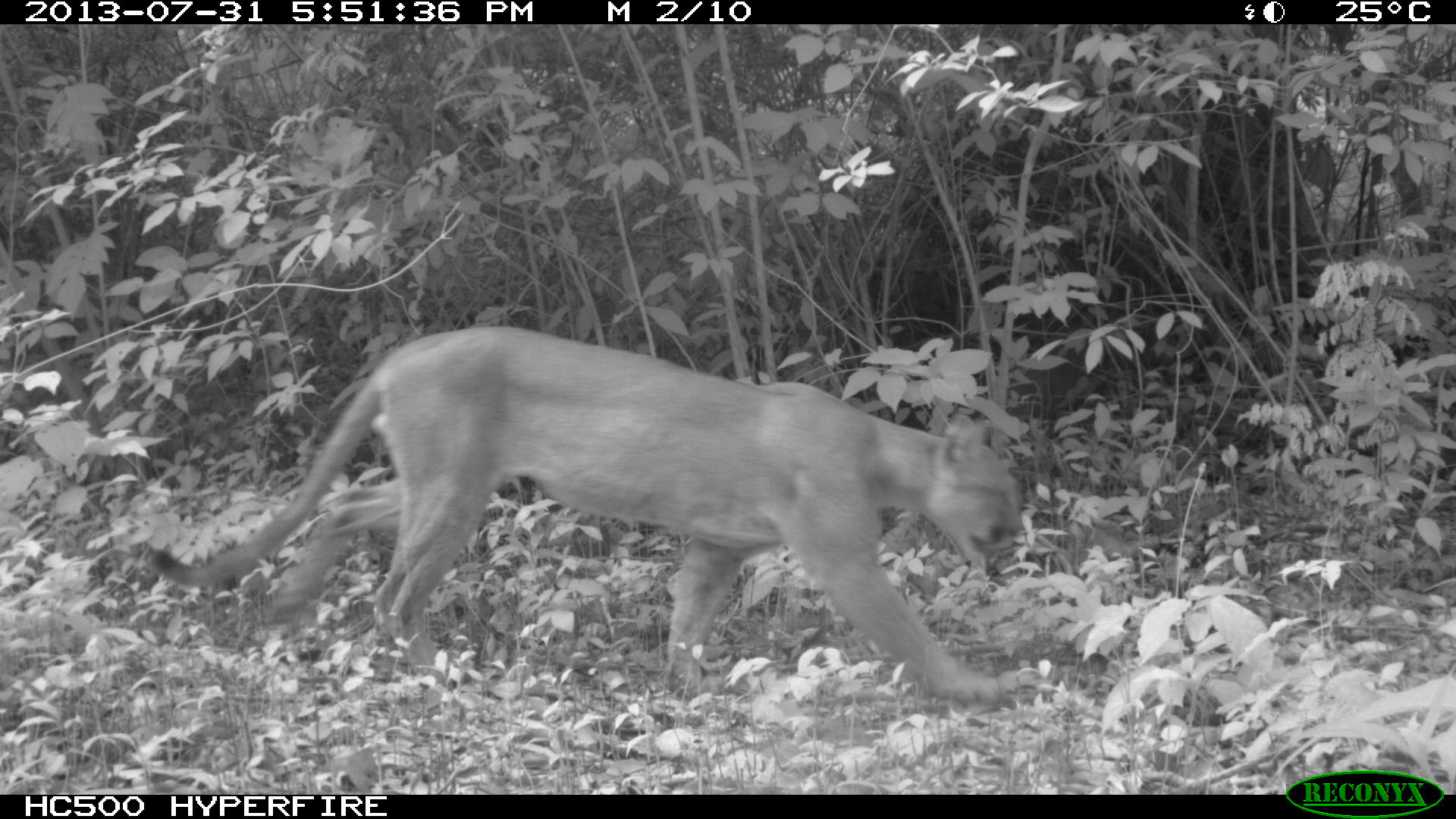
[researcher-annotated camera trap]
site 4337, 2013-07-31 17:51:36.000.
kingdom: Animalia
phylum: Chordata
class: Mammalia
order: Carnivora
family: Felidae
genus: Puma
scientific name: Puma concolor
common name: mountain lion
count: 1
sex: male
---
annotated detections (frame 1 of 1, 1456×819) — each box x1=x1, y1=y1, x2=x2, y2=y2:
puma concolor: x1=144, y1=323, x2=1024, y2=707